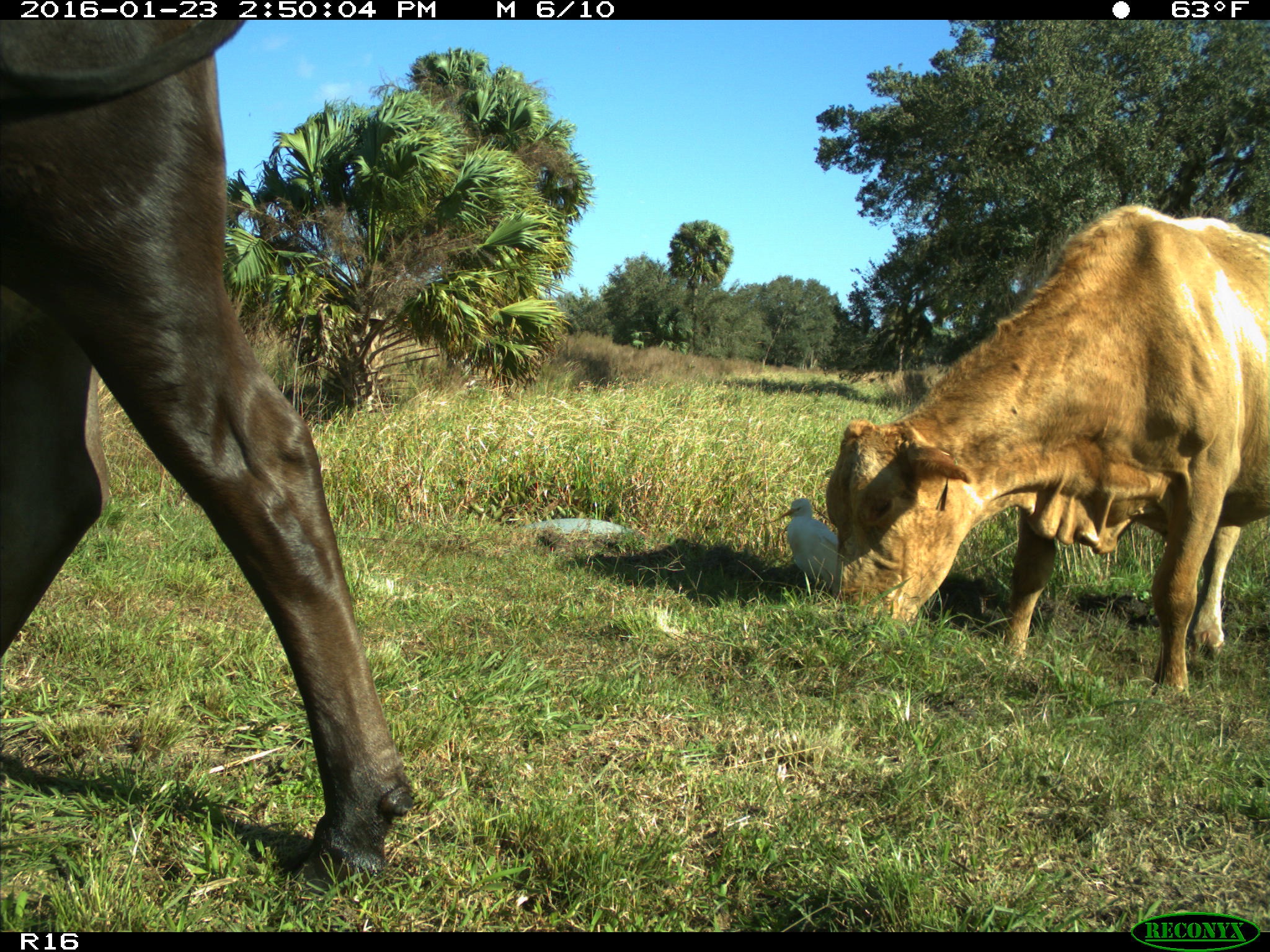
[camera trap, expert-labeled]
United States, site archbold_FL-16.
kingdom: Animalia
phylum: Chordata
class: Mammalia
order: Artiodactyla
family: Bovidae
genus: Bos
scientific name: Bos taurus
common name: domestic cow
Bos taurus (domestic cow).